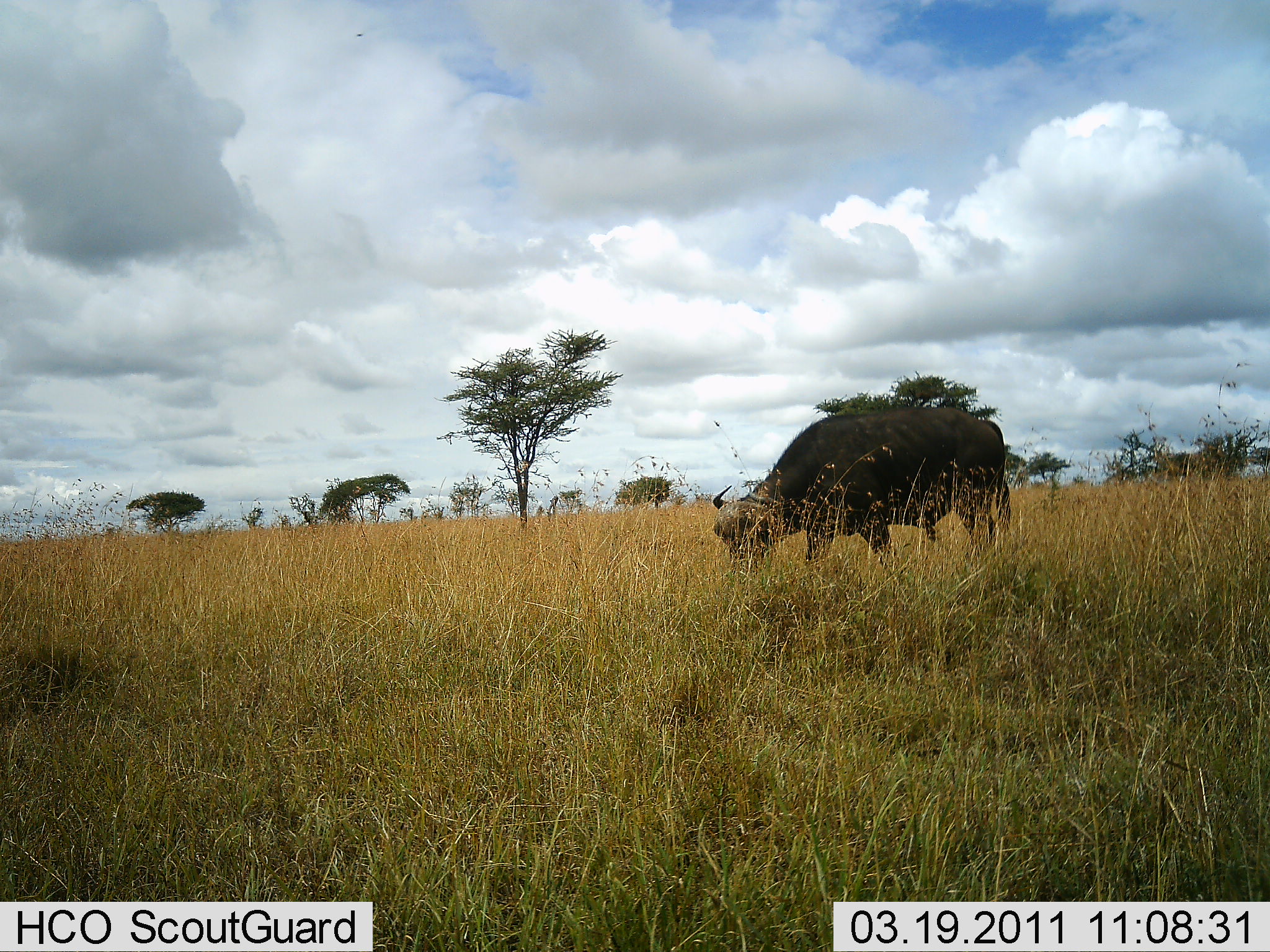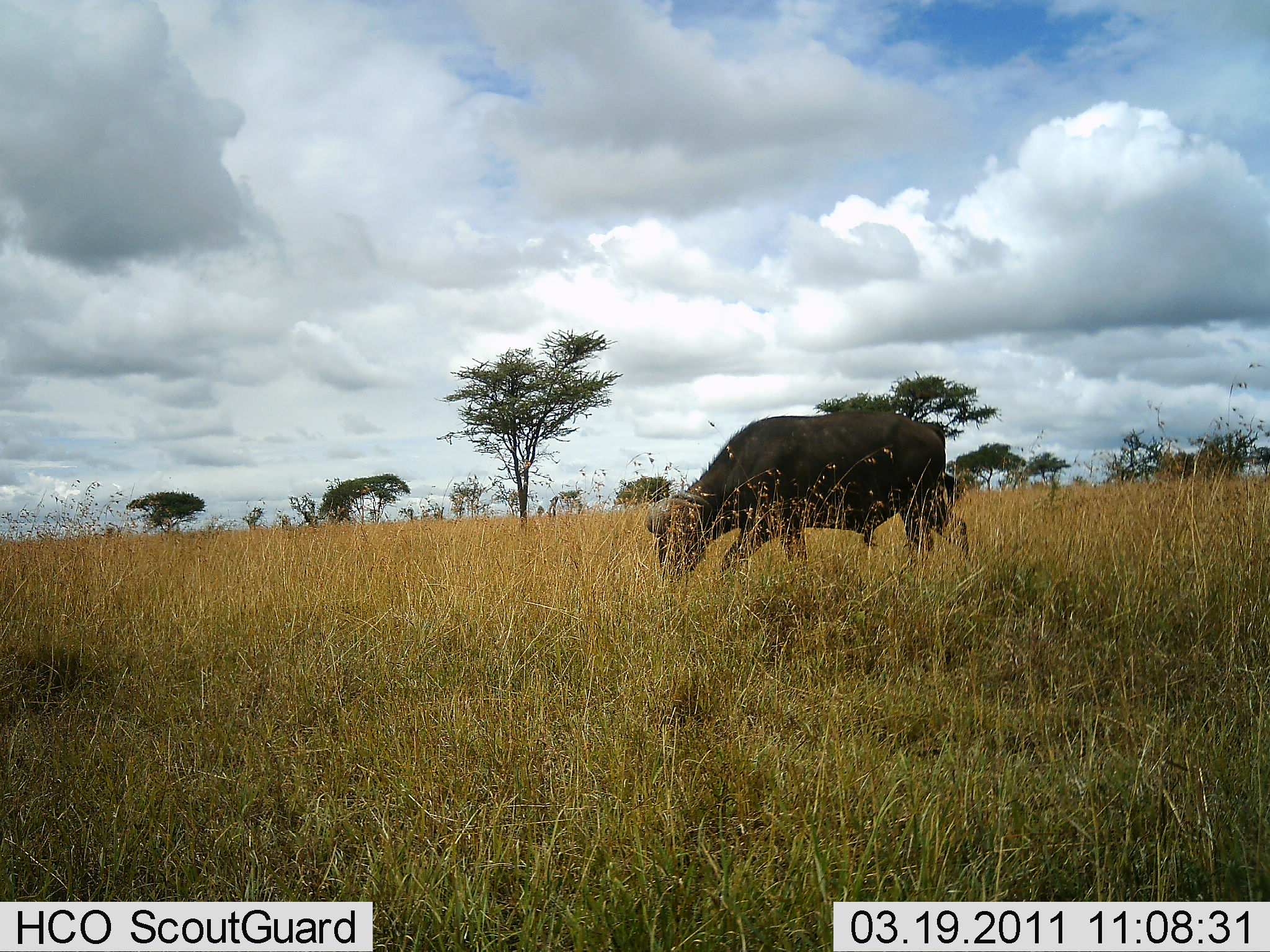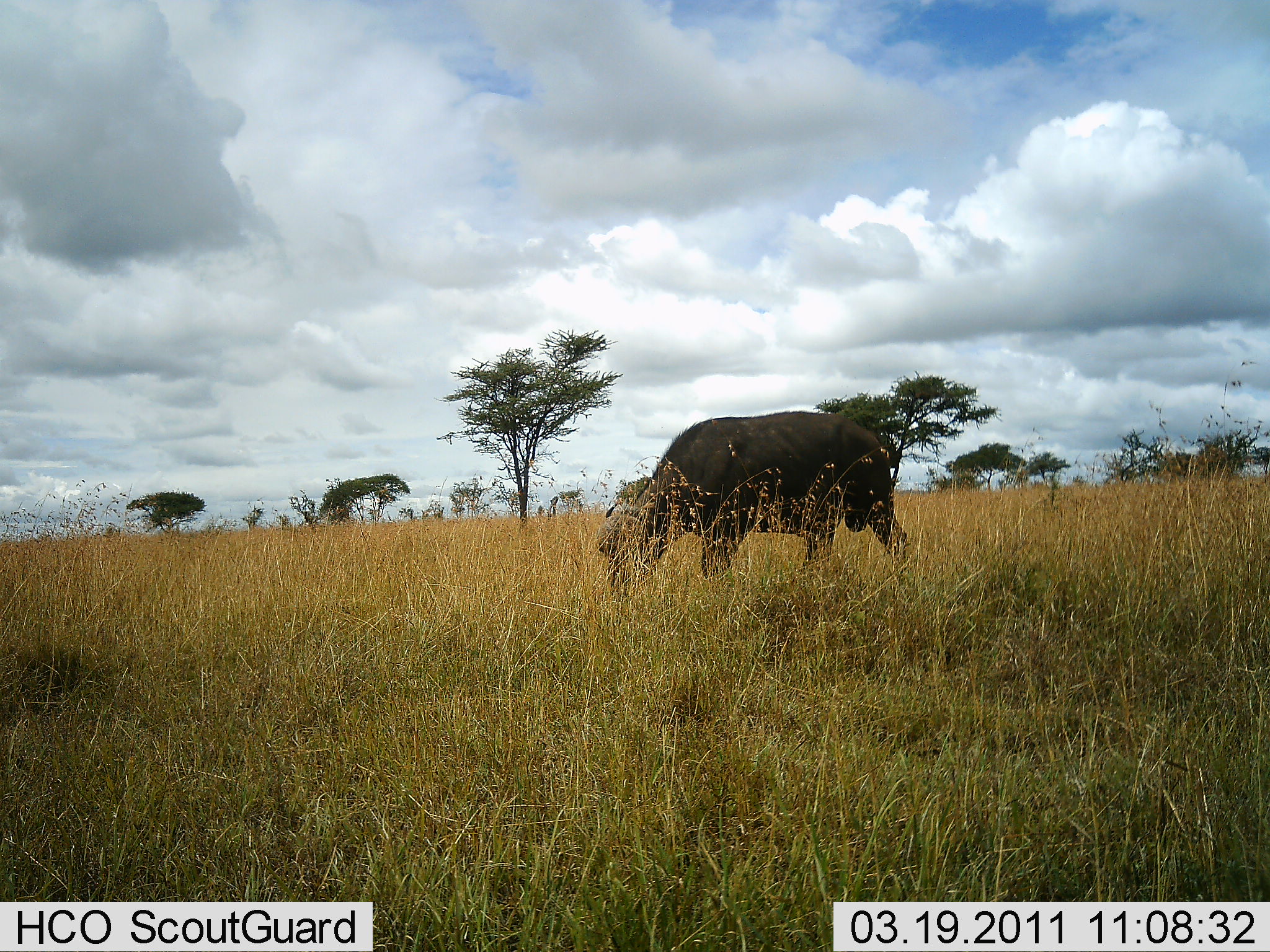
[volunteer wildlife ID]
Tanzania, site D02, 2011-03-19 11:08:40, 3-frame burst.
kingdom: Animalia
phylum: Chordata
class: Mammalia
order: Artiodactyla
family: Bovidae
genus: Syncerus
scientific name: Syncerus caffer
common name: cape buffalo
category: buffalo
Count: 1.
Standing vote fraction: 8%.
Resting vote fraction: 0%.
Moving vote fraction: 58%.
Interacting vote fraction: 0%.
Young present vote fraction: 0%.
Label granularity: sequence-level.